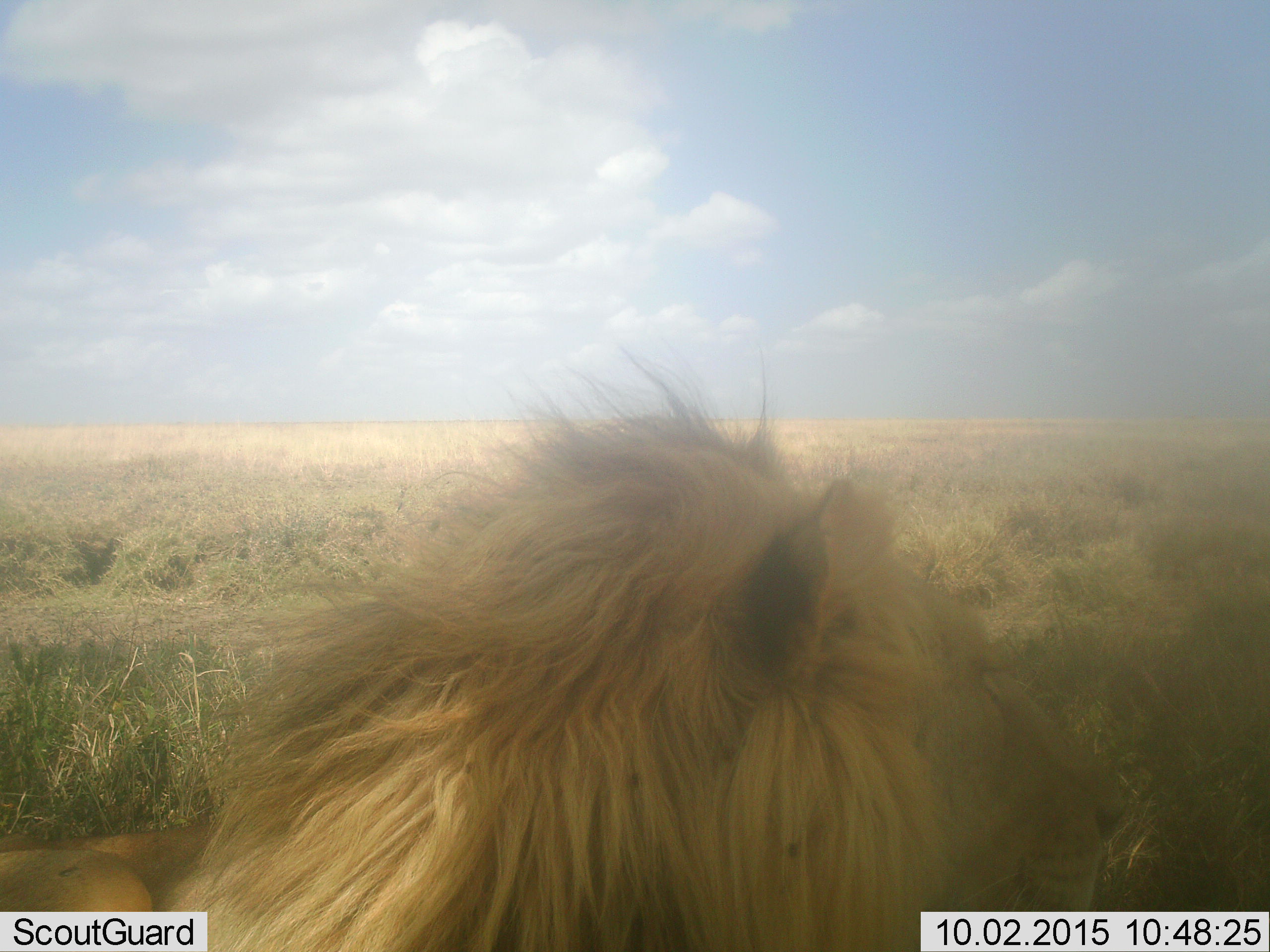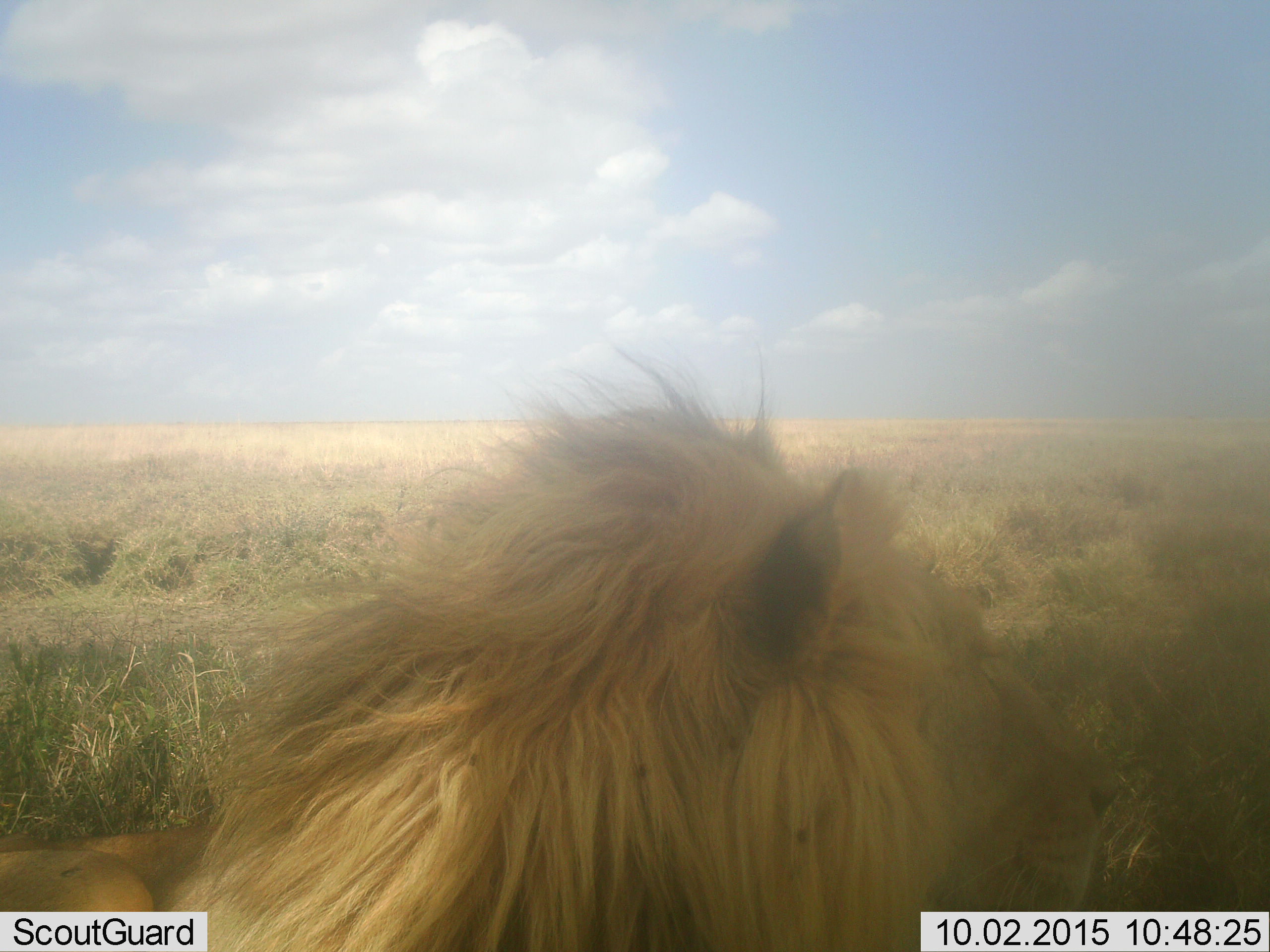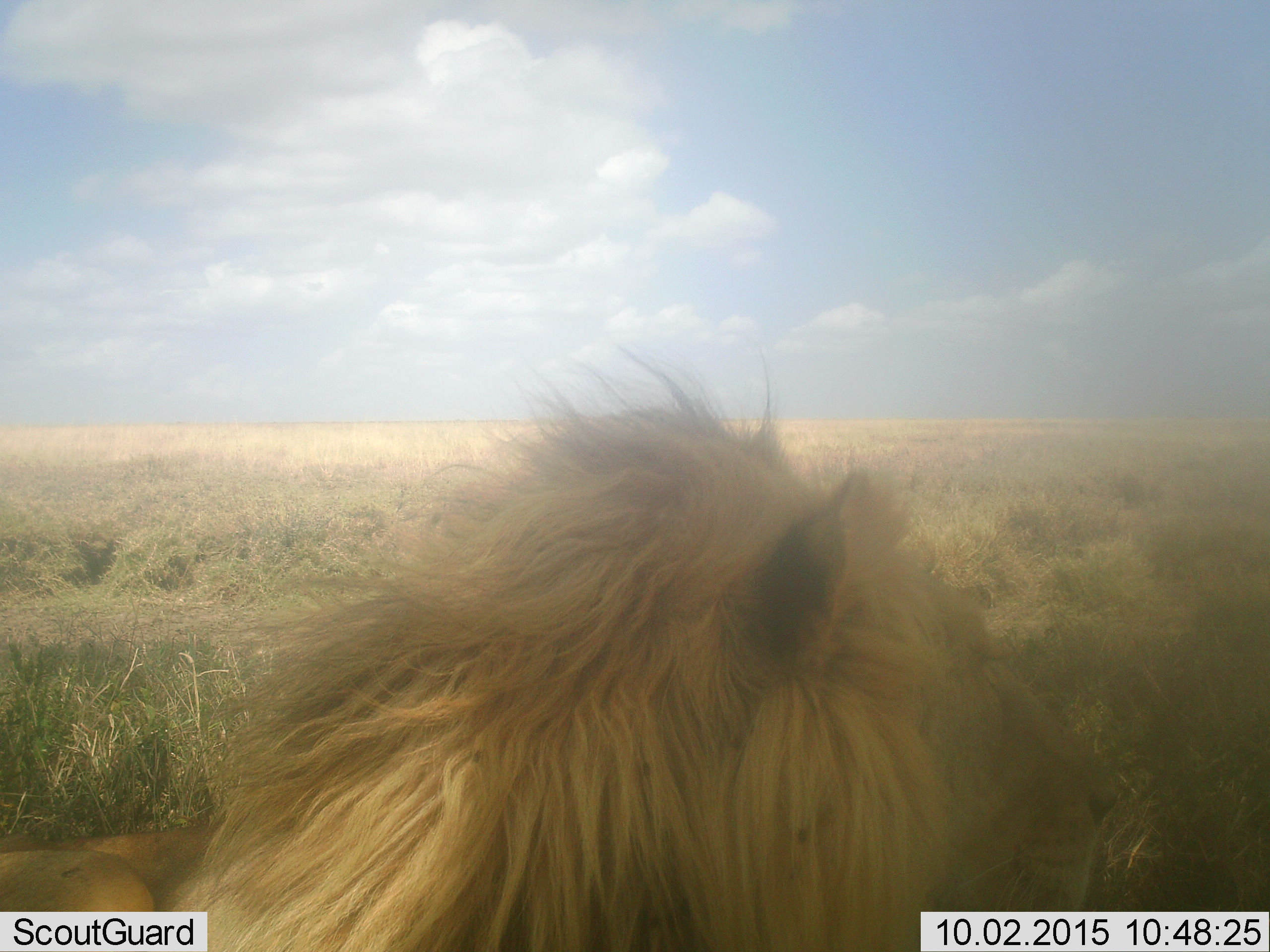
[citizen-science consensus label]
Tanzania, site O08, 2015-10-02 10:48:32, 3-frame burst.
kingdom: Animalia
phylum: Chordata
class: Mammalia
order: Carnivora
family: Felidae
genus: Panthera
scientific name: Panthera leo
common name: lion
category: lionmale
Lionmale (lion) (Panthera leo), count 1. Behavior (volunteer vote fractions): standing 11%, resting 78%, moving 0%, interacting 11%. Young present (vote fraction): 0%. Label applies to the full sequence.